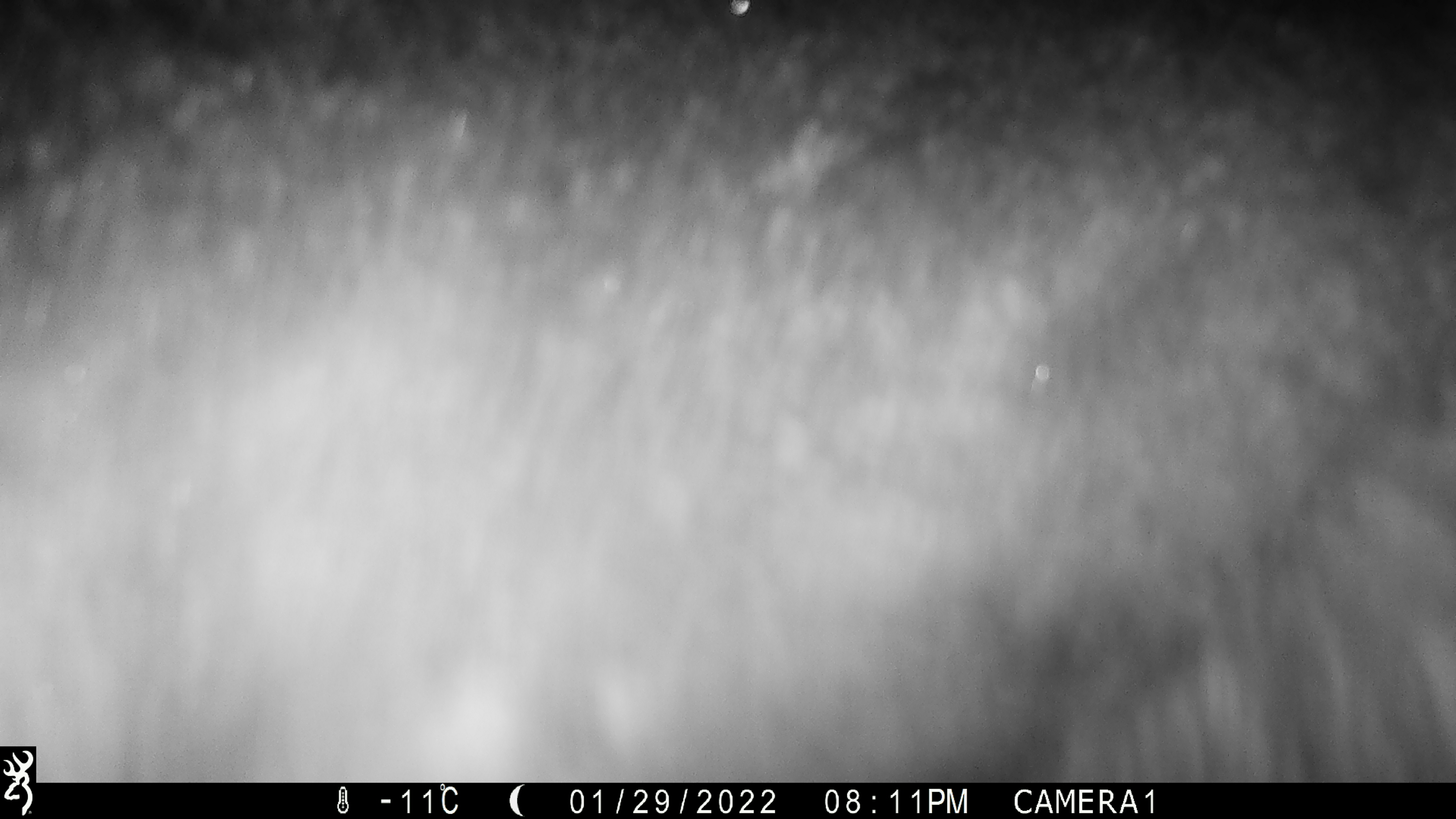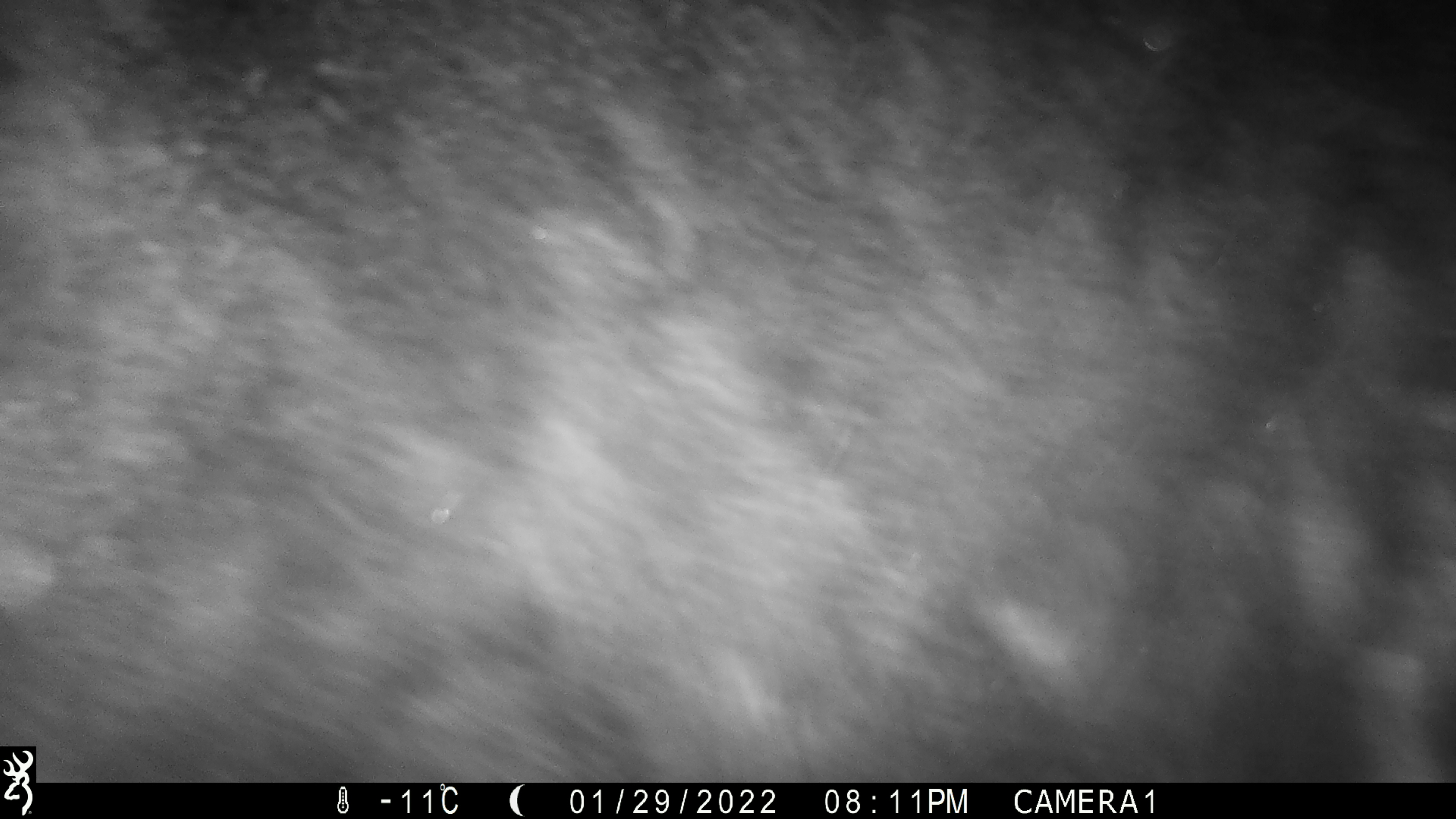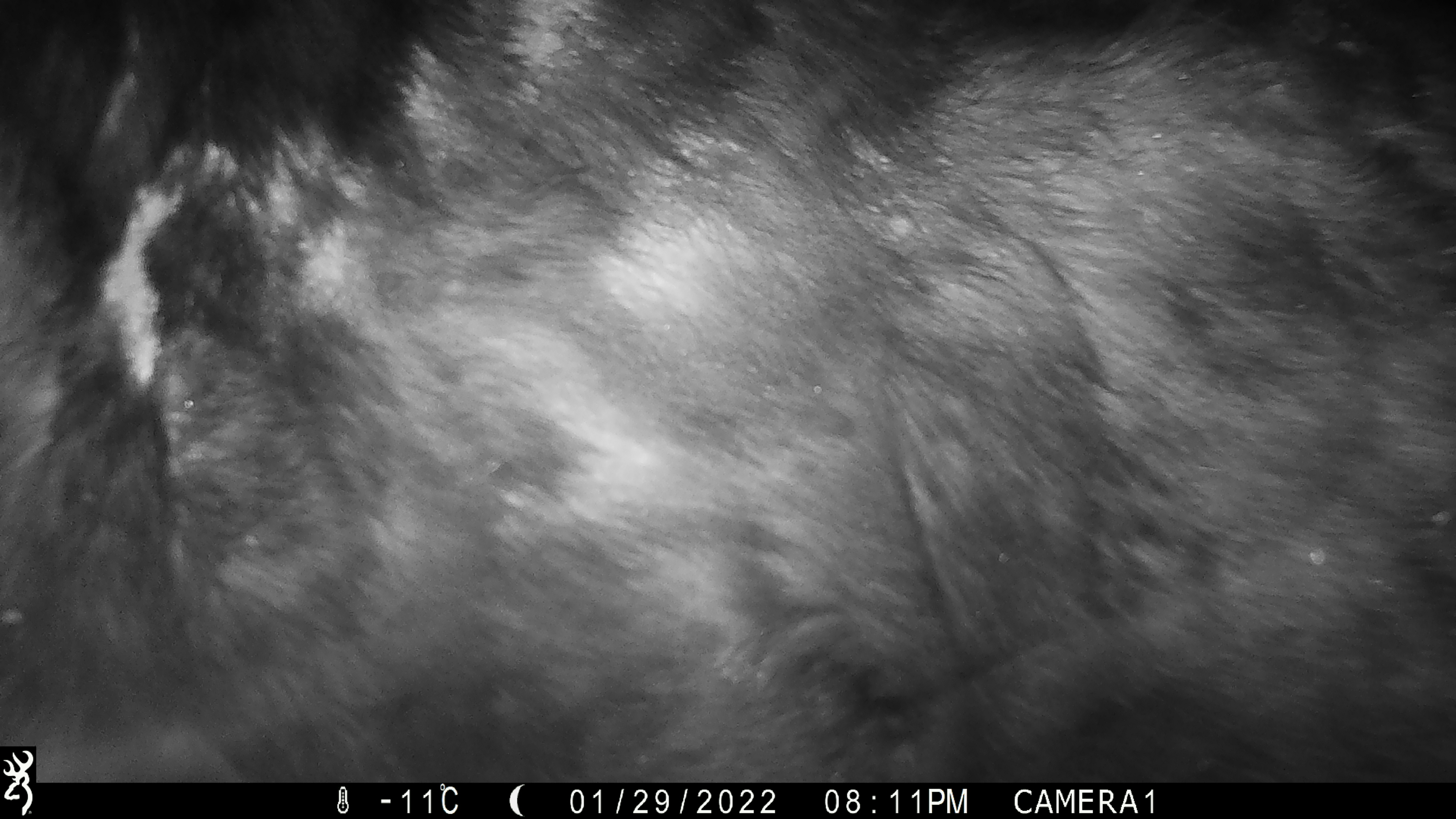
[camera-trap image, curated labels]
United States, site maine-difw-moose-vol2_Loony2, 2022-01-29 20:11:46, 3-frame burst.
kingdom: Animalia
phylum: Chordata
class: Mammalia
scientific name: Mammalia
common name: mammal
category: mammal sp.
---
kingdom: Animalia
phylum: Chordata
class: Mammalia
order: Artiodactyla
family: Cervidae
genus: Alces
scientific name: Alces alces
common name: moose